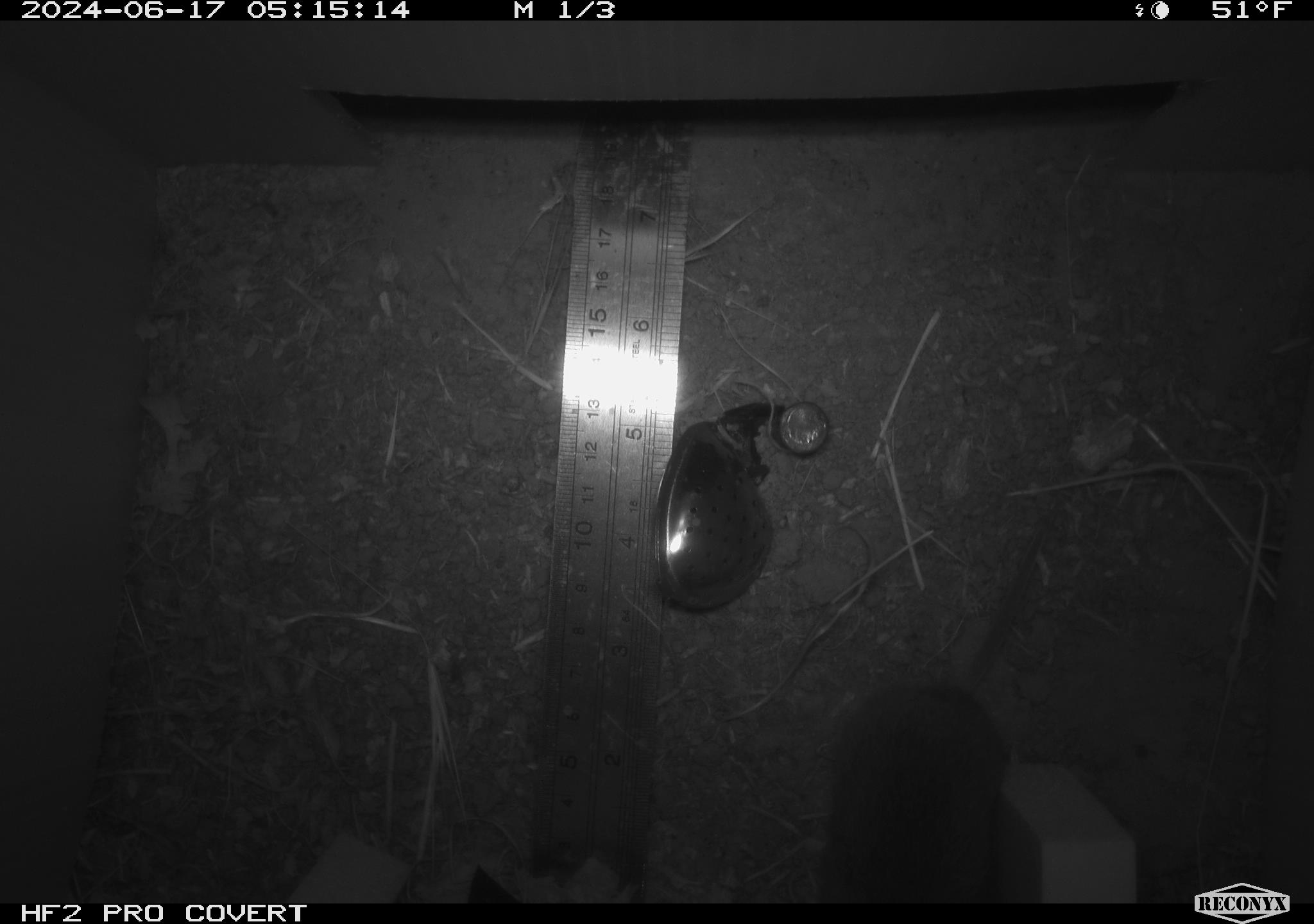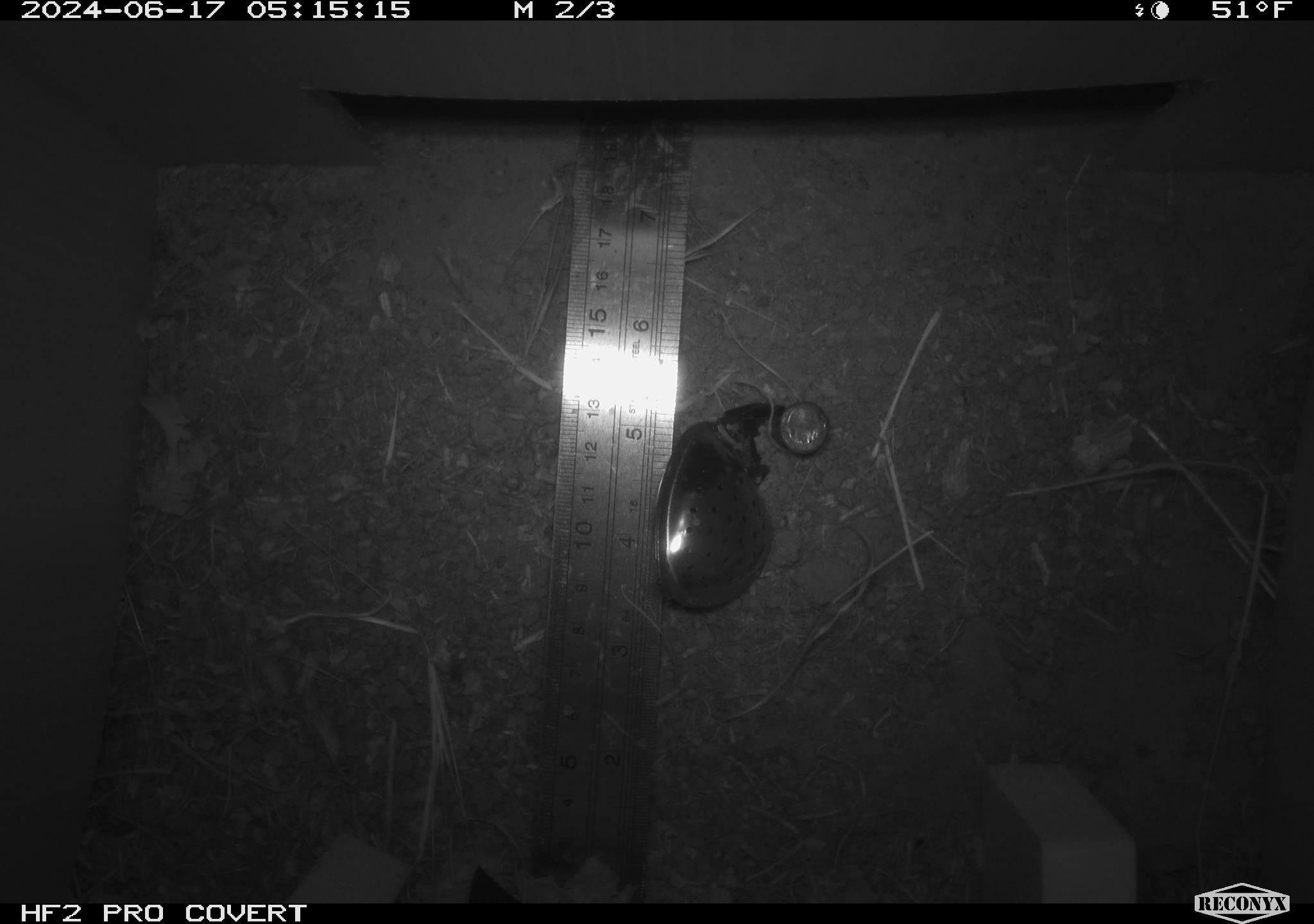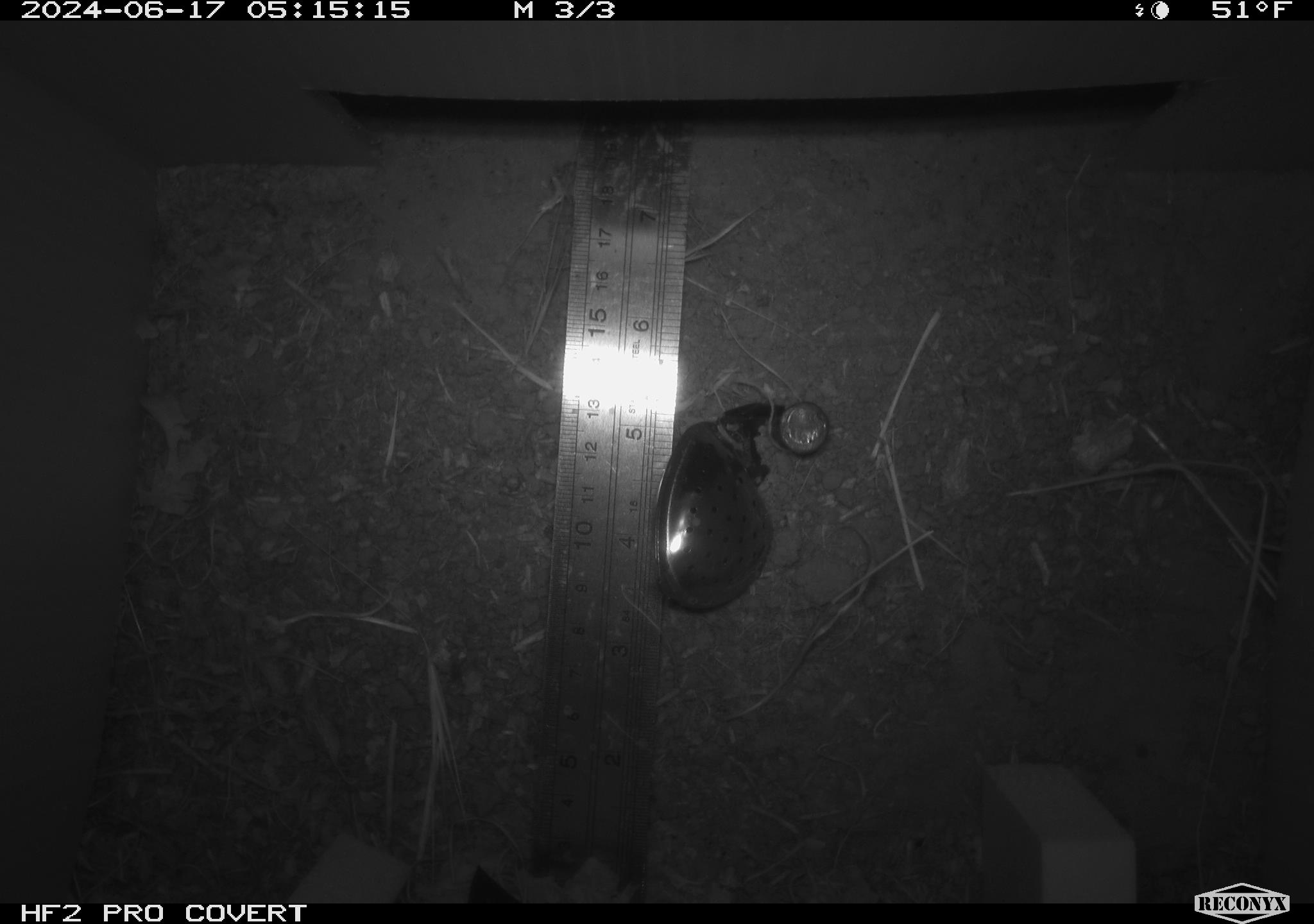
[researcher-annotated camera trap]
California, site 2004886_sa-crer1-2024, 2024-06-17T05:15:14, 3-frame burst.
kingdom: Animalia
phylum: Chordata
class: Mammalia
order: Rodentia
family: Cricetidae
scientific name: Arvicolinae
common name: voles, lemmings, and muskrats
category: arvicolinae subfamily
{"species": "arvicolinae subfamily (voles, lemmings, and muskrats) (Arvicolinae)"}